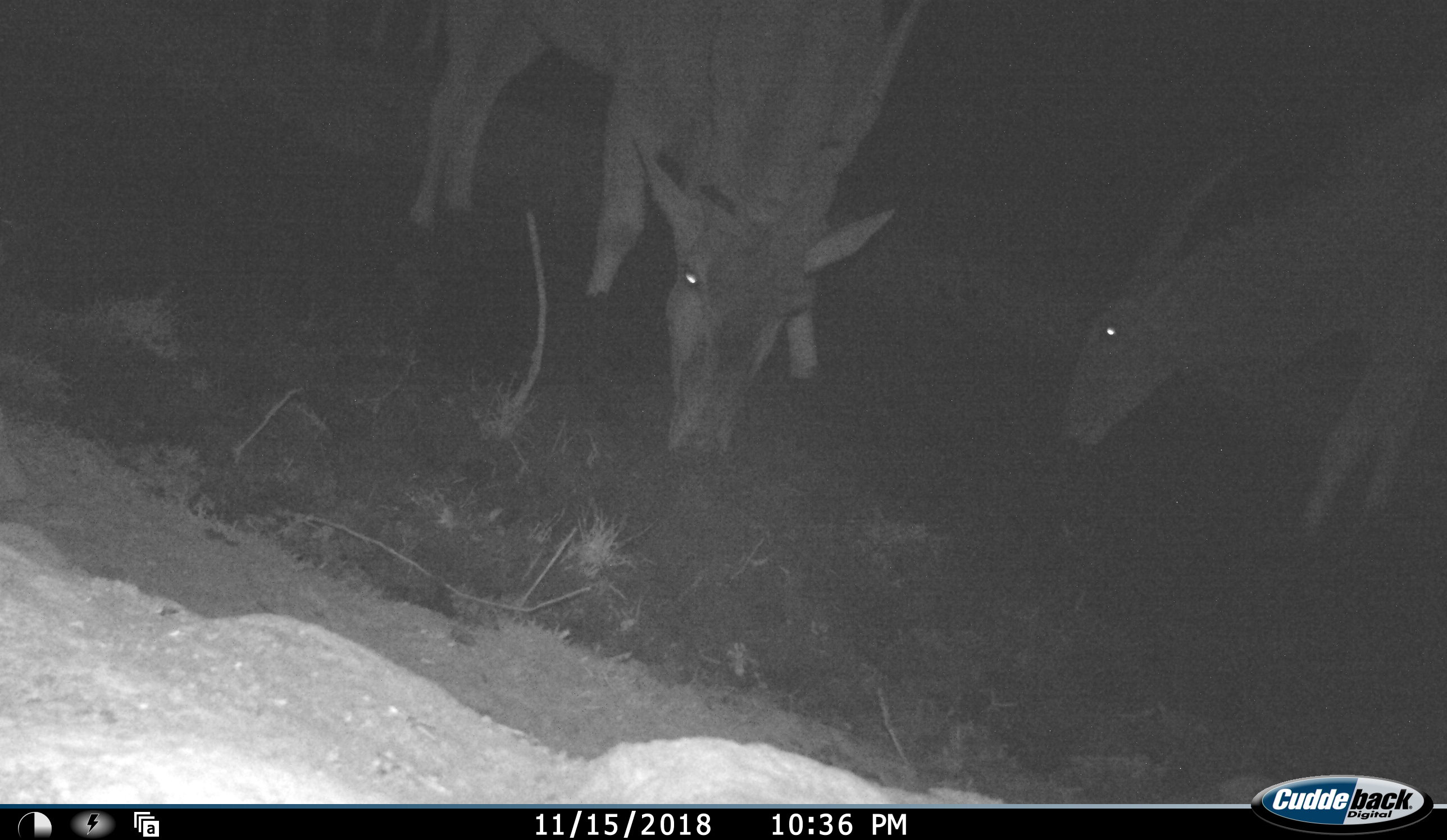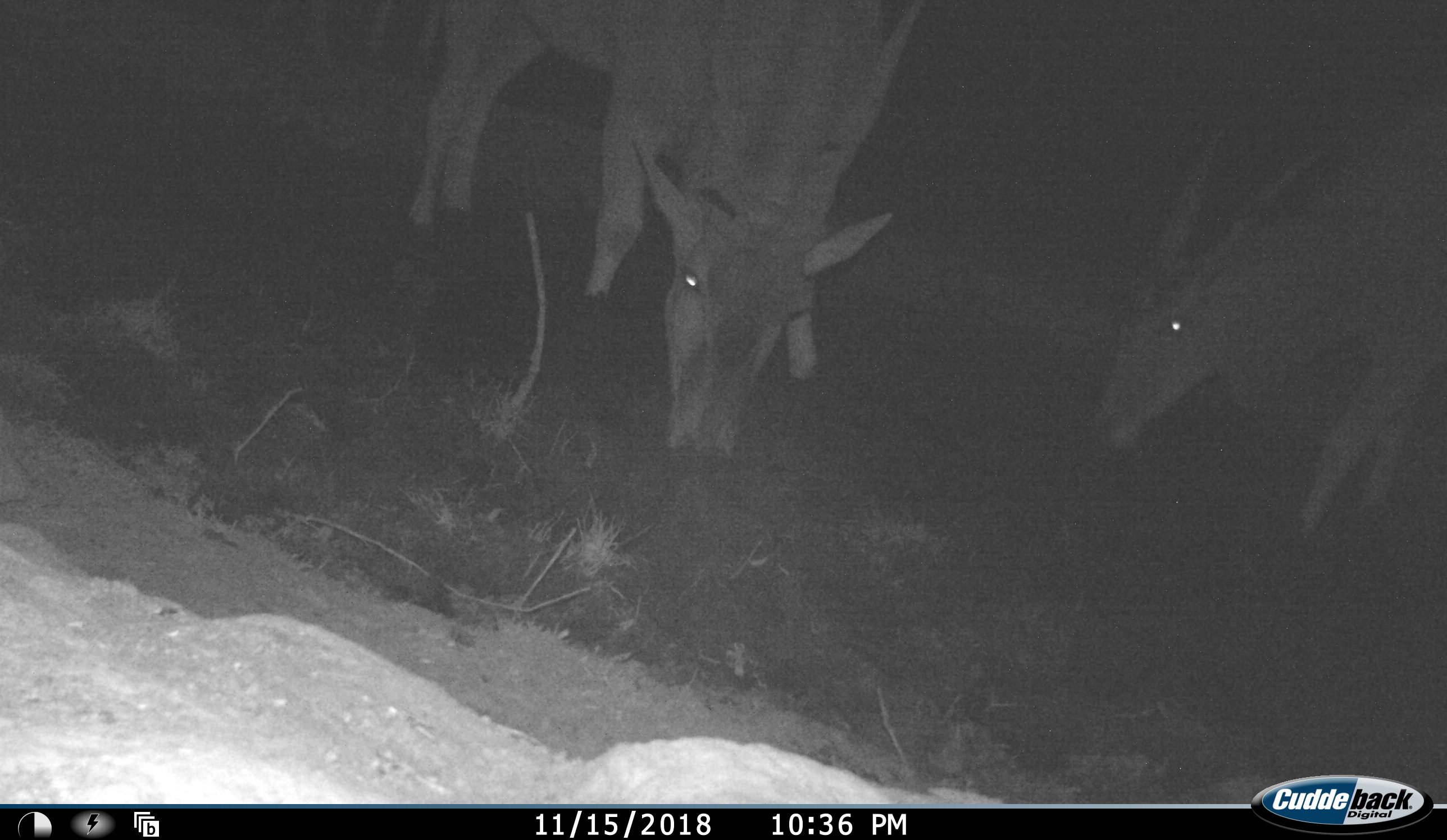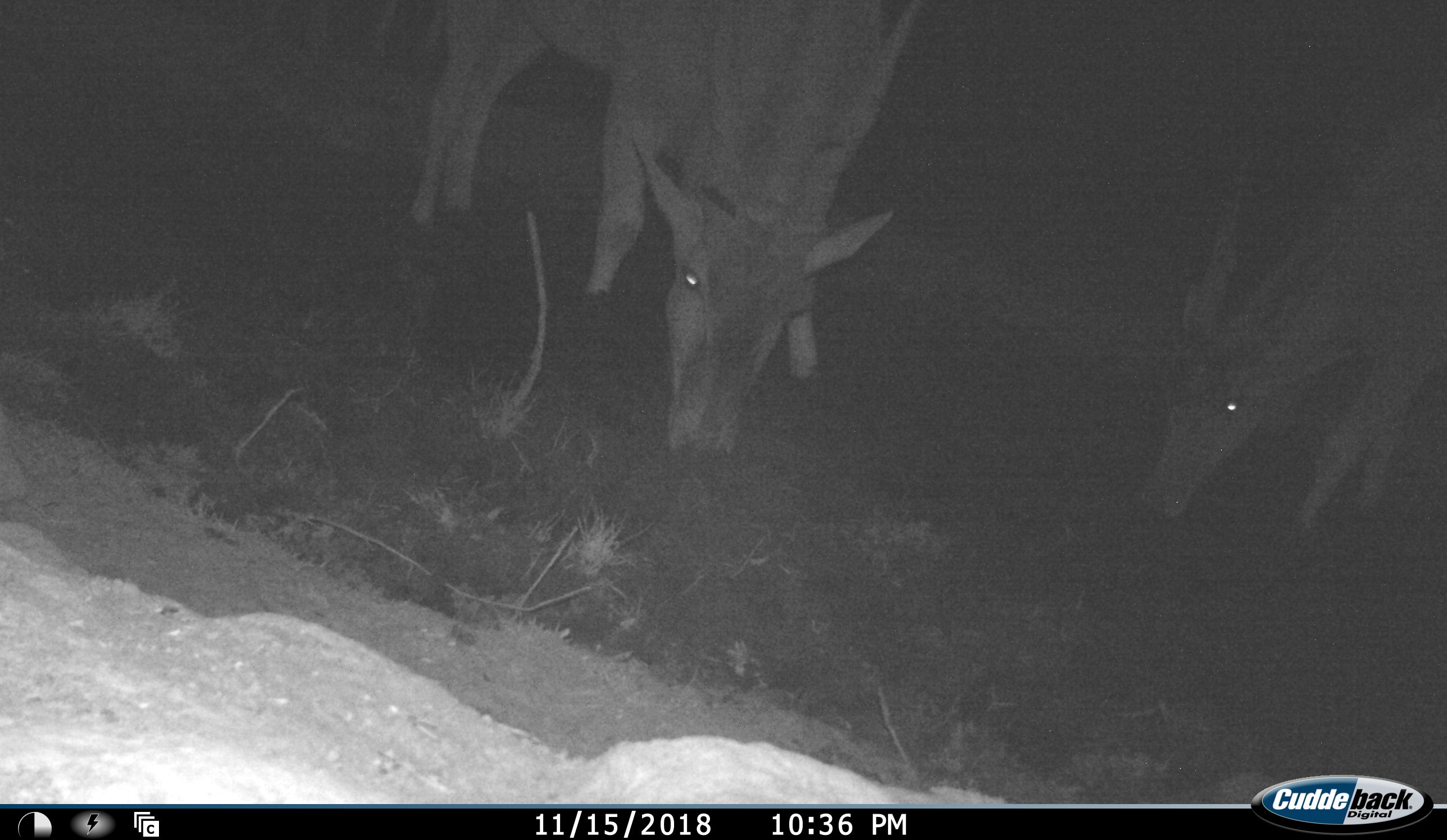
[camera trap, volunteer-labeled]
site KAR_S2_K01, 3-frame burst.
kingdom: Animalia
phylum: Chordata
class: Mammalia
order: Artiodactyla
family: Bovidae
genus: Tragelaphus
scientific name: Tragelaphus oryx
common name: eland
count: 3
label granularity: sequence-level